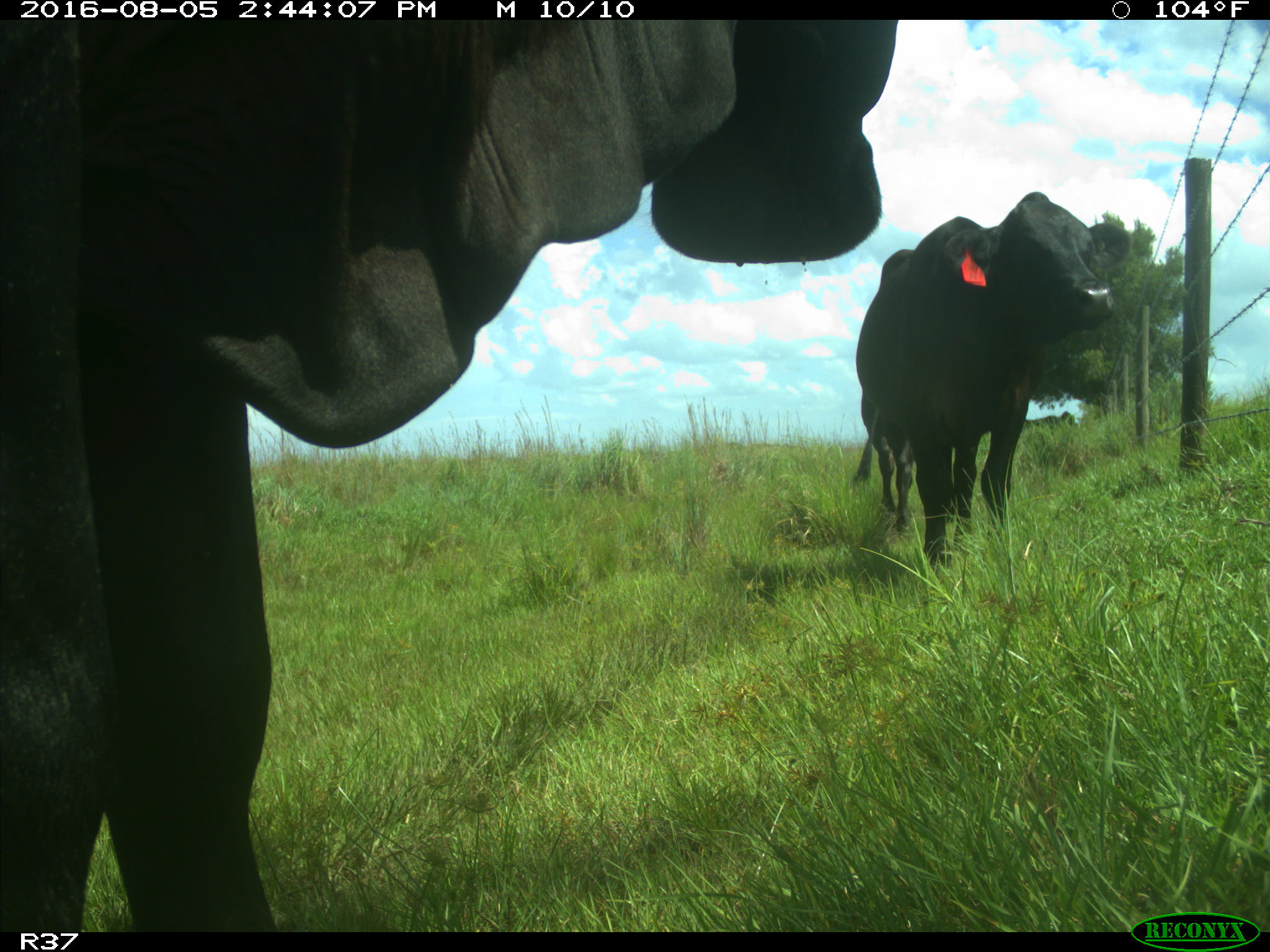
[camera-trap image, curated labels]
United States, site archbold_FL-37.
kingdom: Animalia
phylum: Chordata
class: Mammalia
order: Artiodactyla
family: Bovidae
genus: Bos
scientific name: Bos taurus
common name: domestic cow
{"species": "Bos taurus (domestic cow)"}